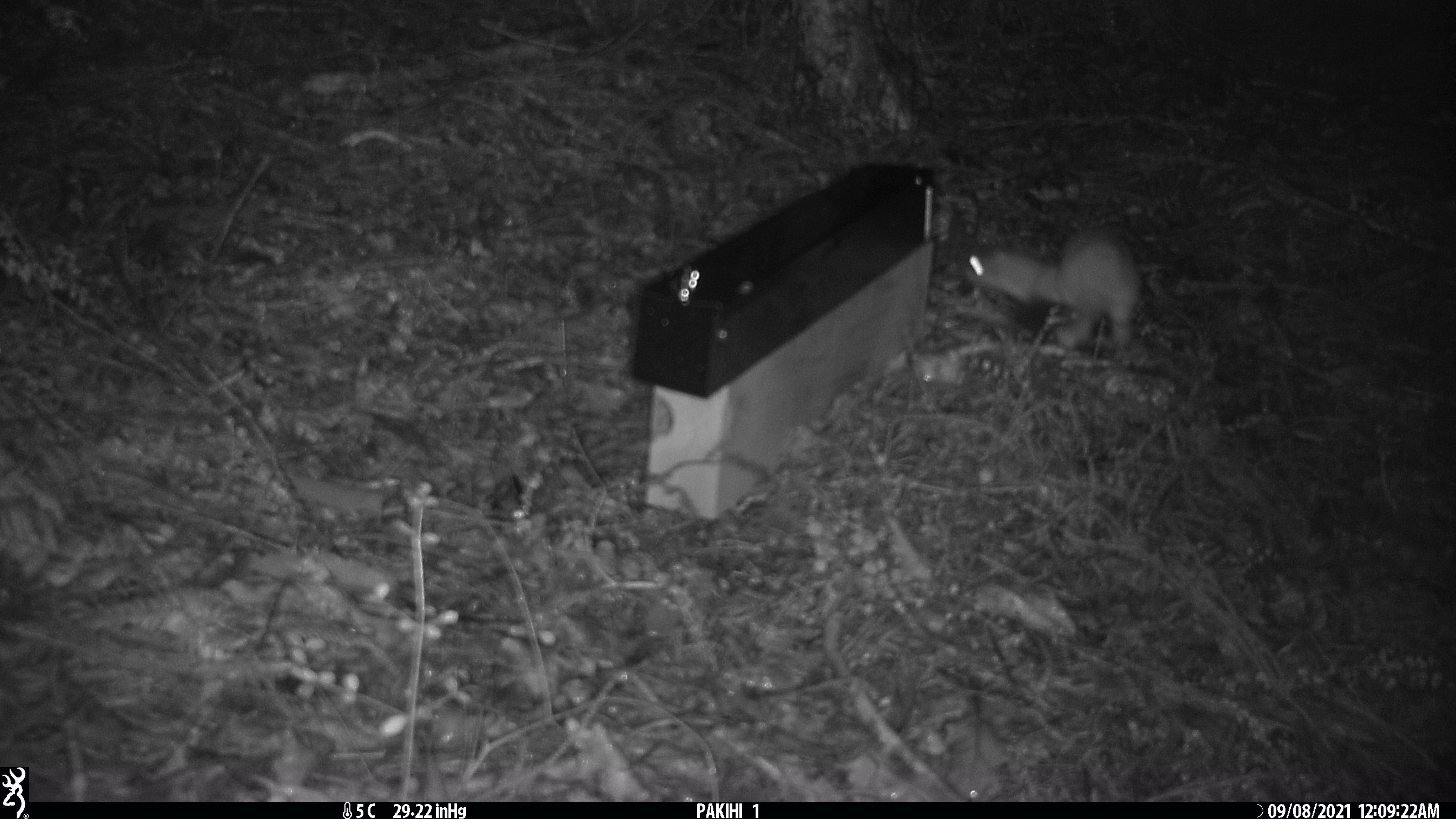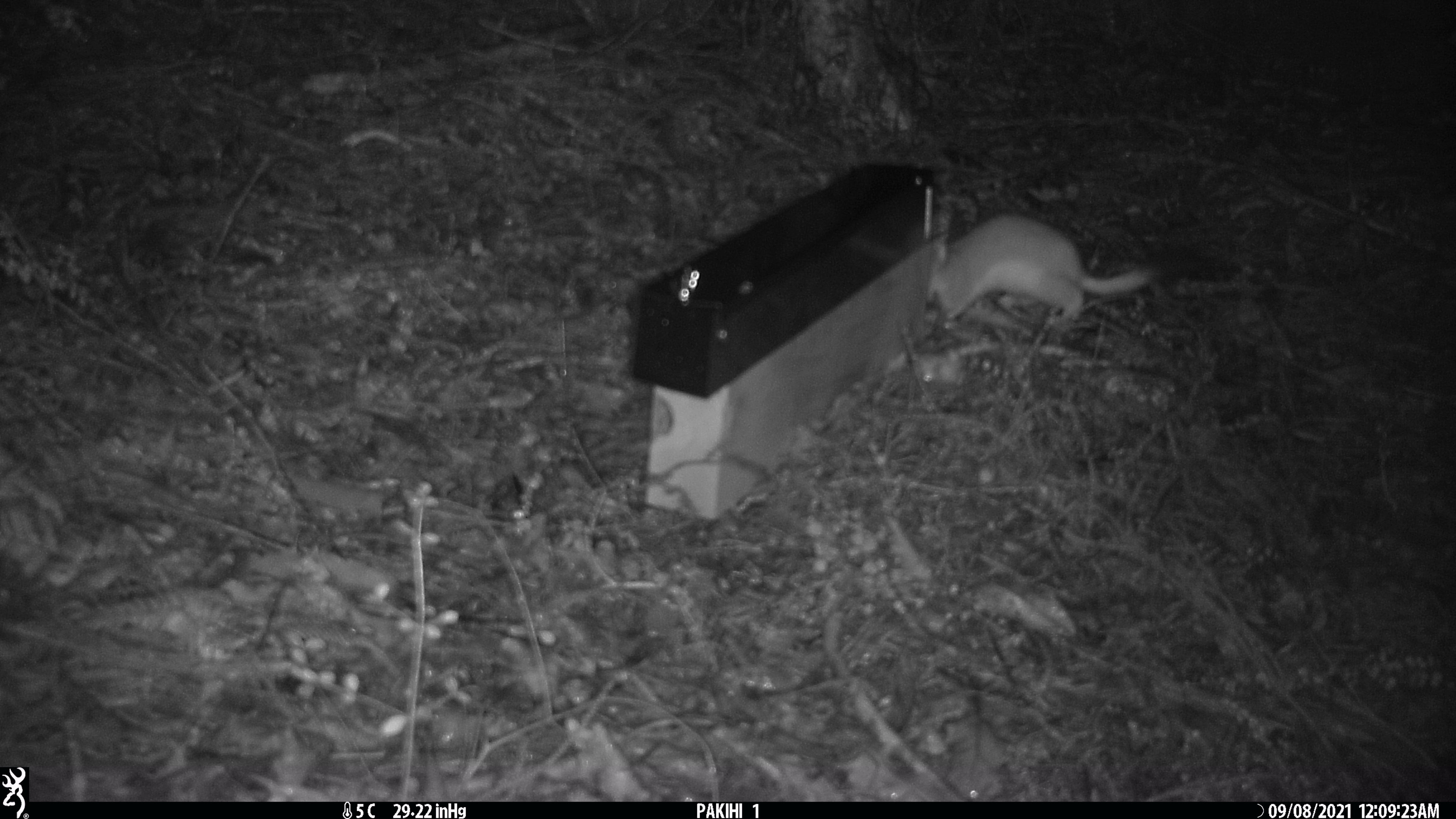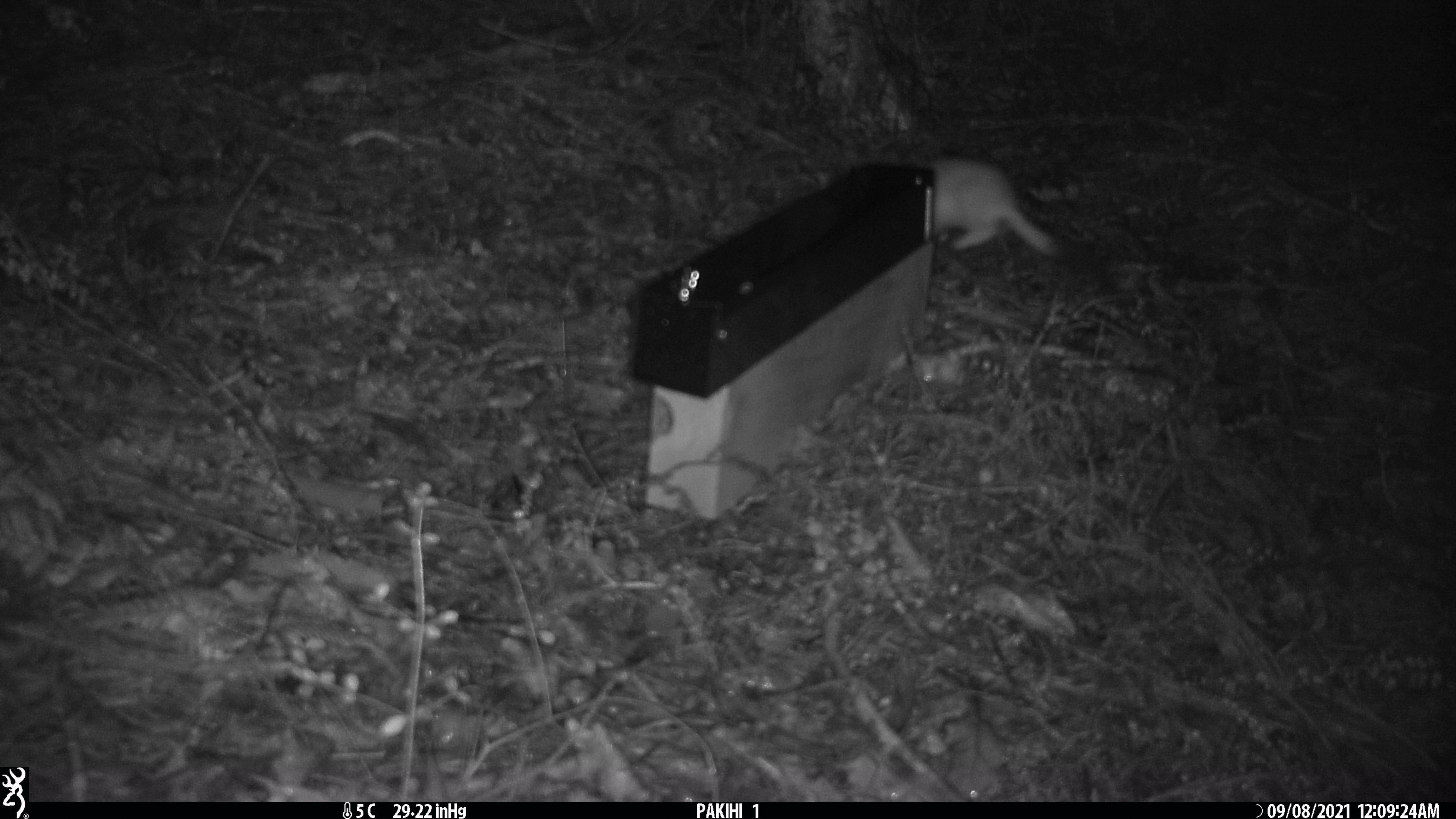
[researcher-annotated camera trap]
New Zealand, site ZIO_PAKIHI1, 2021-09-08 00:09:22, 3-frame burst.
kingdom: Animalia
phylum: Chordata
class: Mammalia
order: Carnivora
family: Mustelidae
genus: Mustela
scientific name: Mustela erminea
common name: stoat